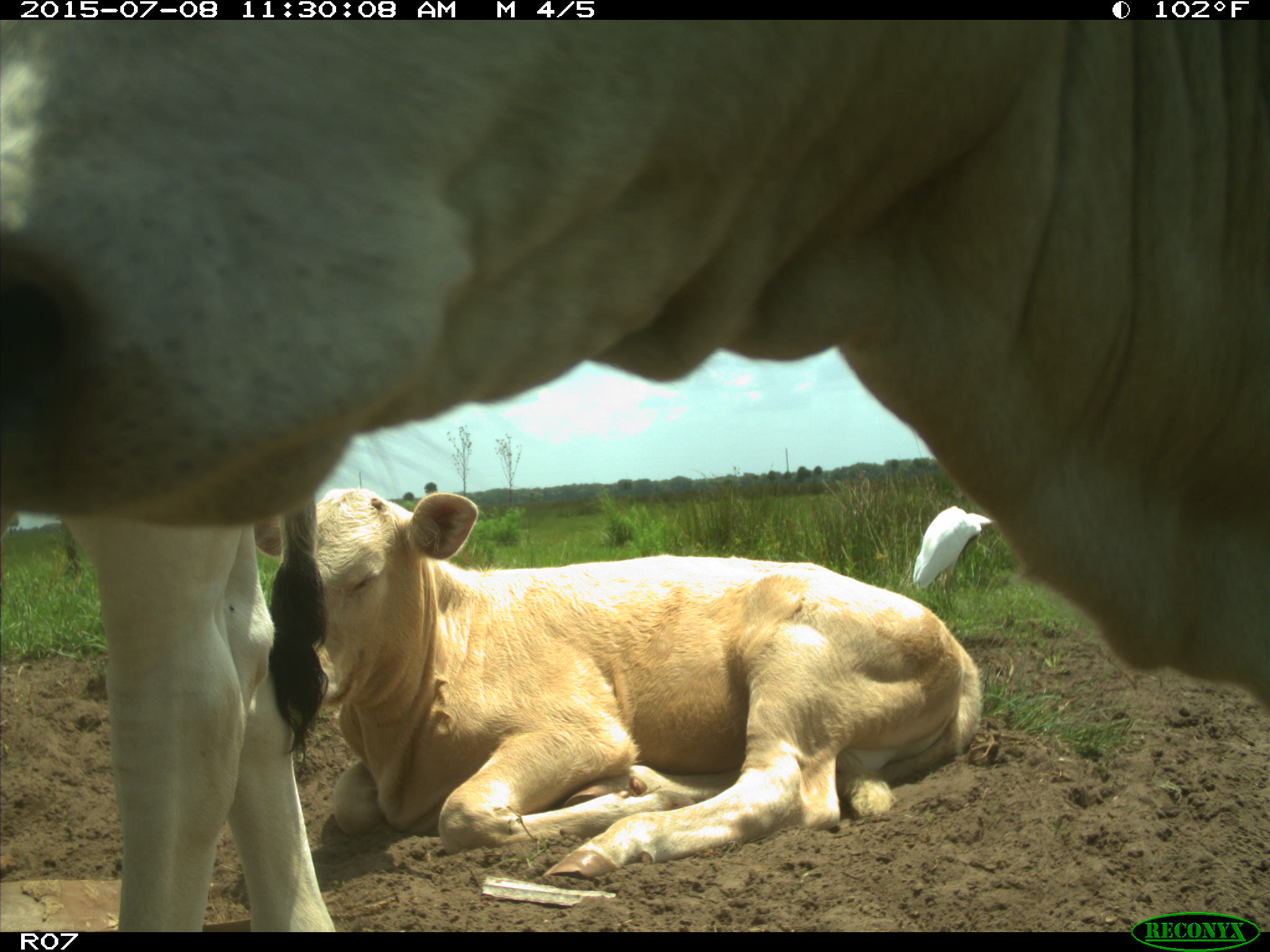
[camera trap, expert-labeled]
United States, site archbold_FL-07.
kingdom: Animalia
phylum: Chordata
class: Mammalia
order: Artiodactyla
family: Bovidae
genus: Bos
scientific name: Bos taurus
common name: domestic cow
Bos taurus (domestic cow).